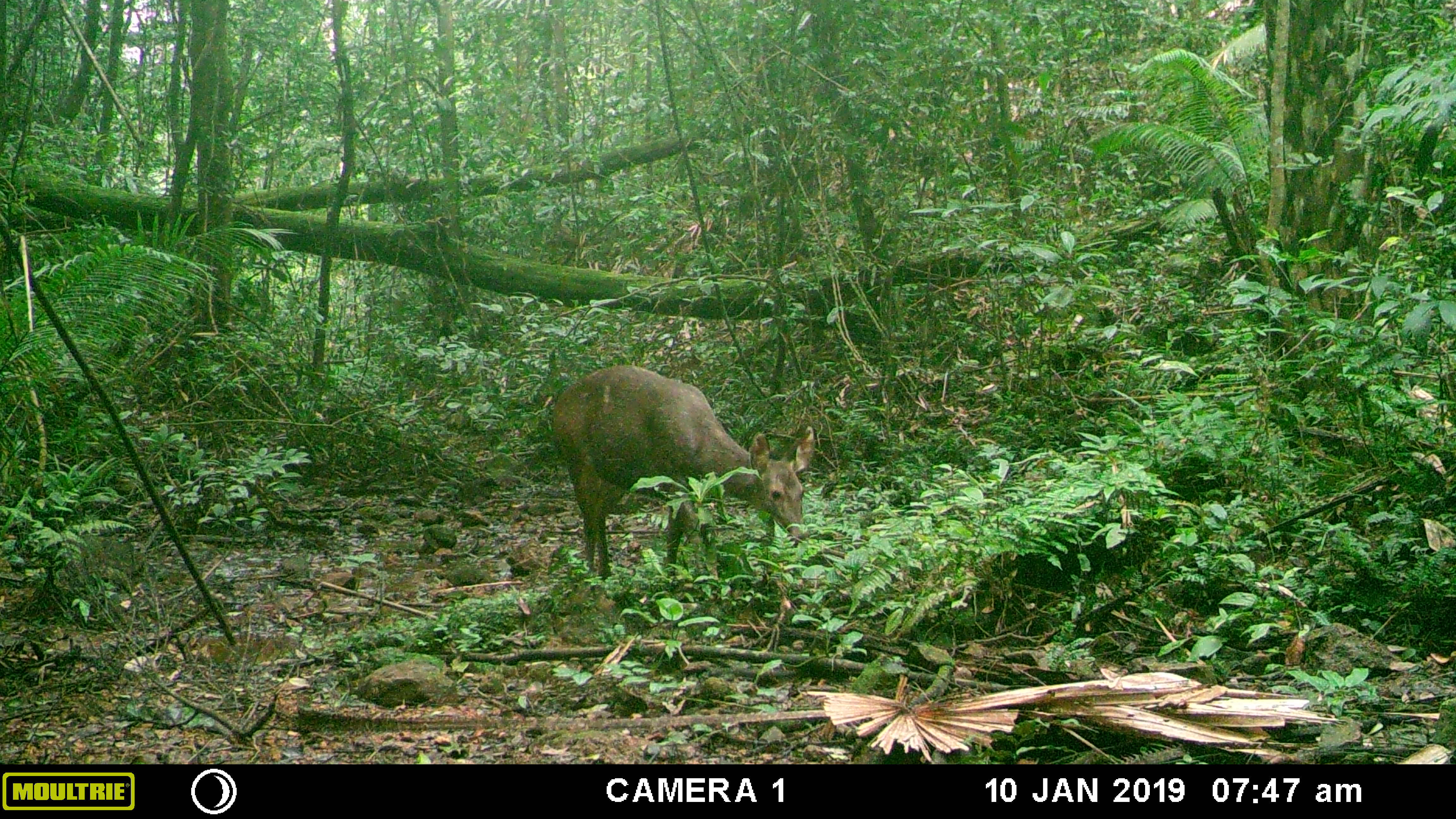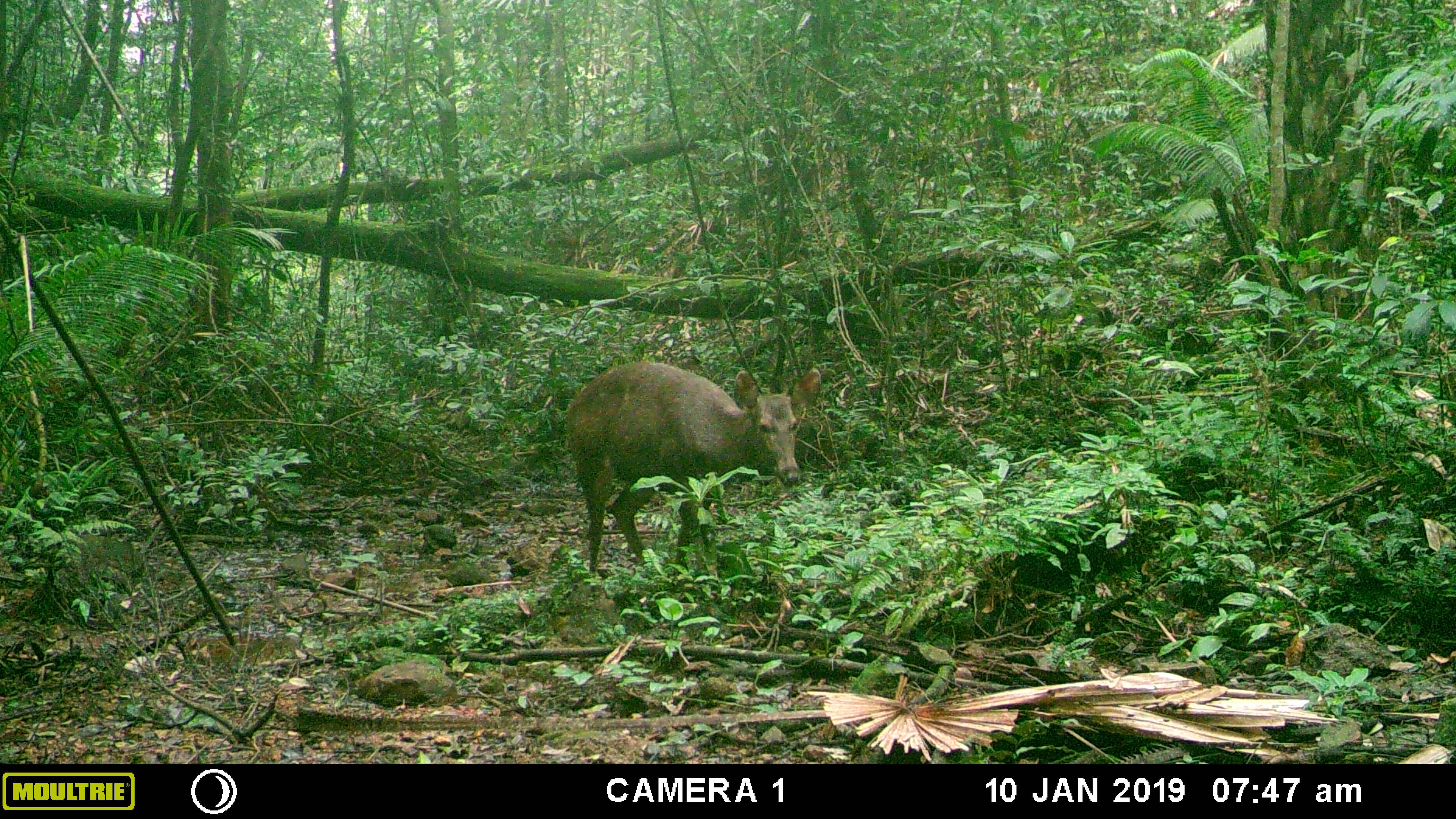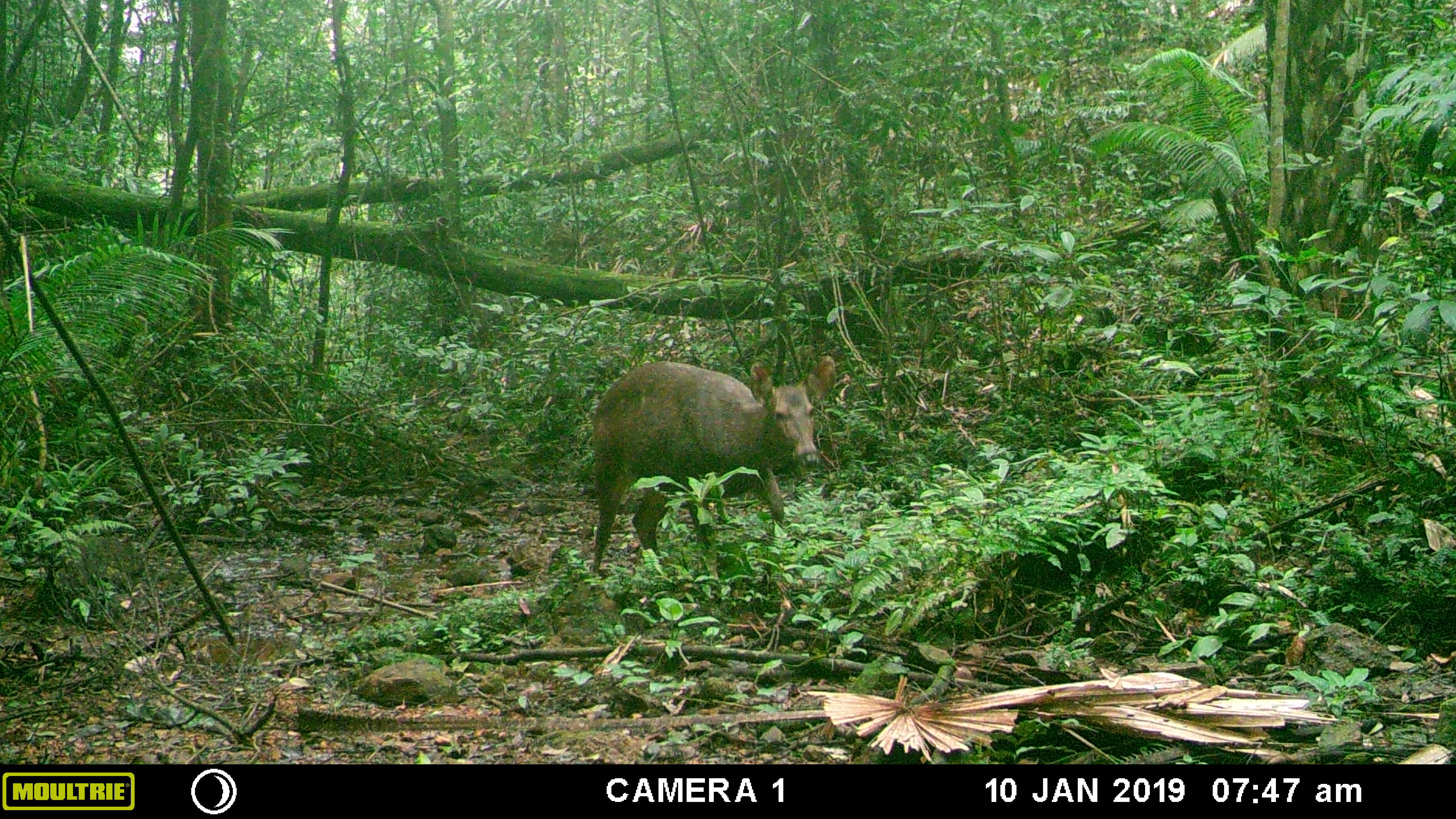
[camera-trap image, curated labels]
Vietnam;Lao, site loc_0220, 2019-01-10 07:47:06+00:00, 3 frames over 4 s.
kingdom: Animalia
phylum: Chordata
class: Mammalia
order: Artiodactyla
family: Cervidae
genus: Rusa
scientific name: Rusa unicolor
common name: sambar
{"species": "sambar (Rusa unicolor)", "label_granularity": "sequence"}